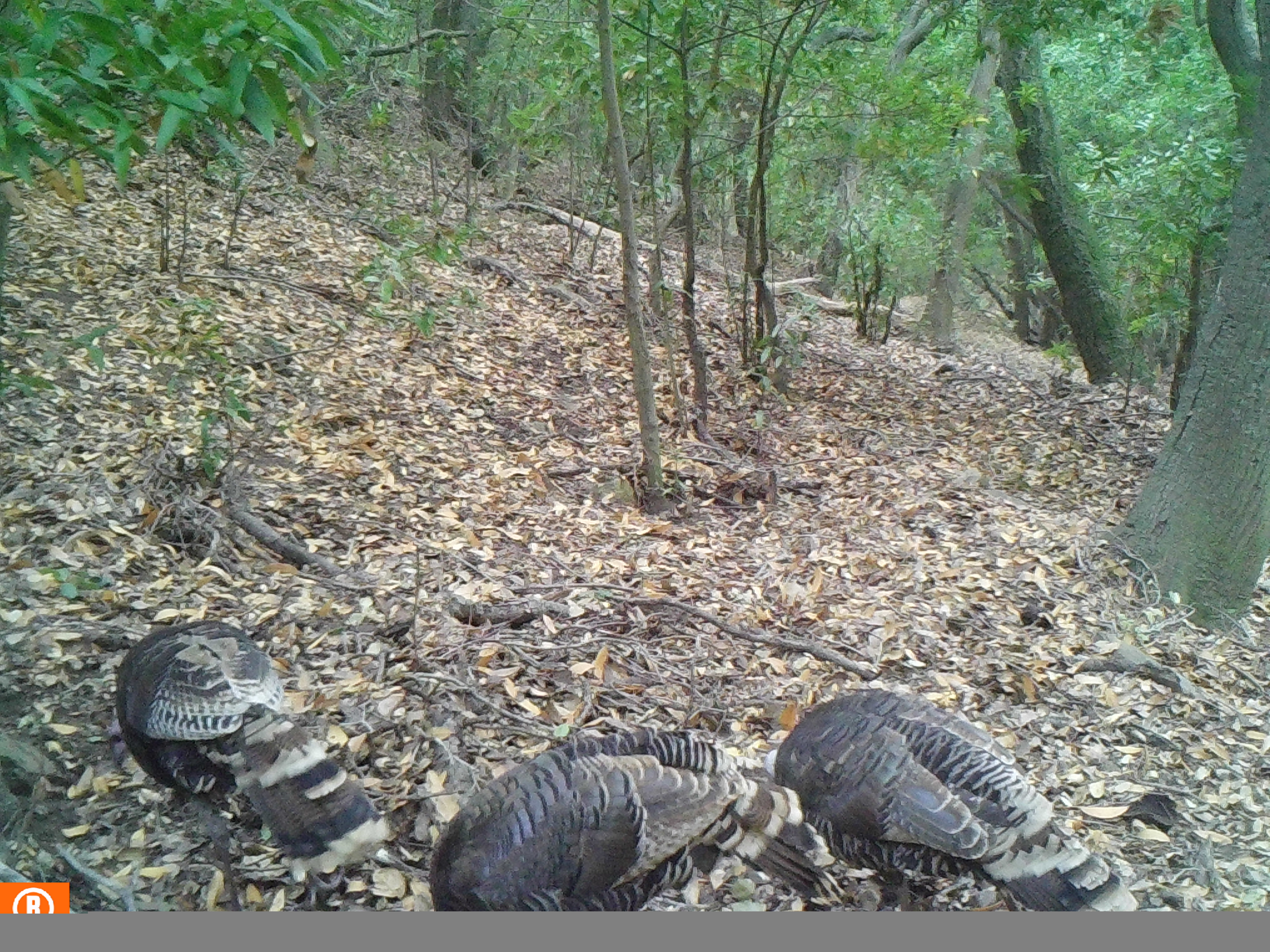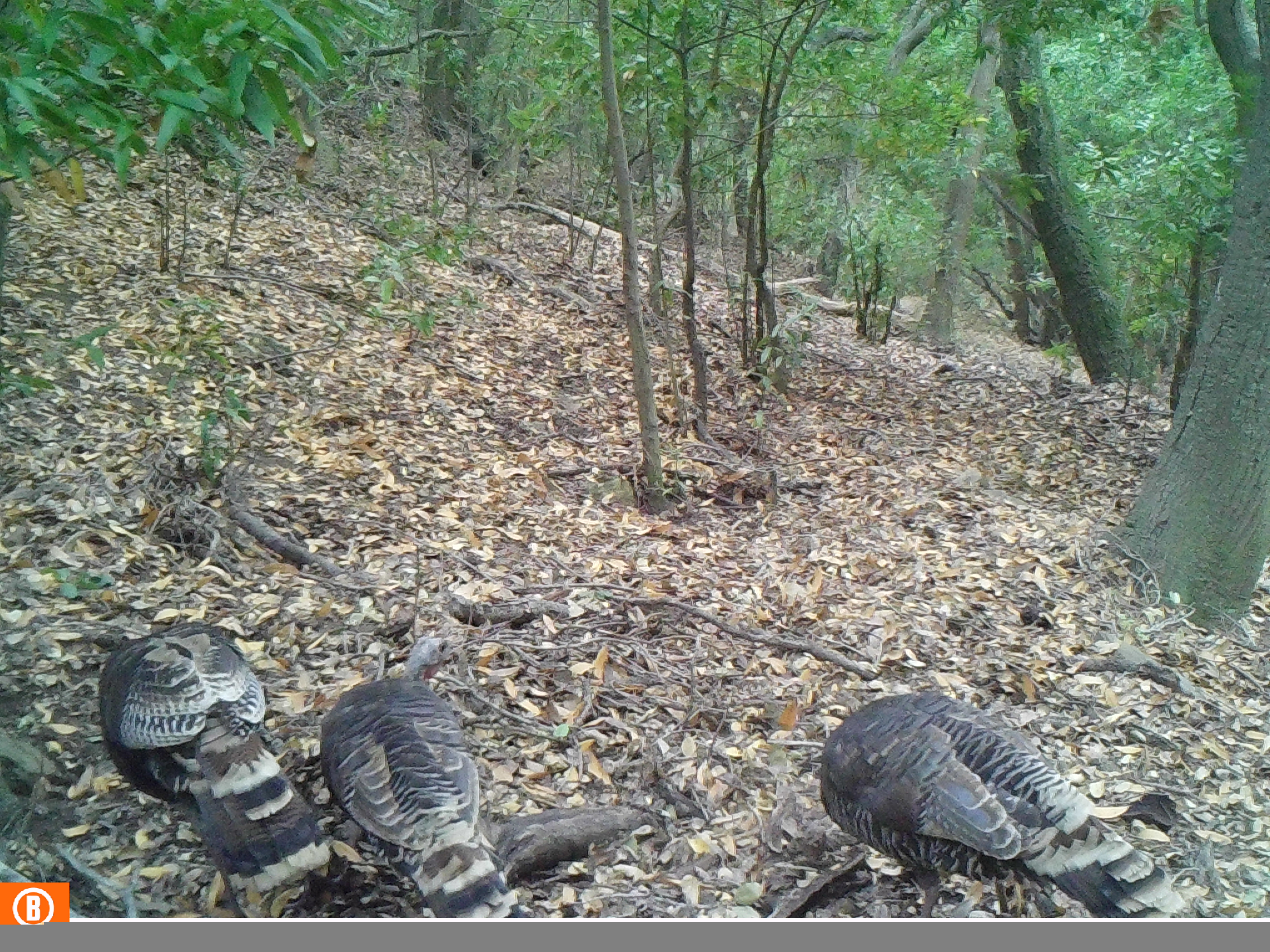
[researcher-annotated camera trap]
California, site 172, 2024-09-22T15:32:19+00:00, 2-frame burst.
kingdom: Animalia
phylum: Chordata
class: Aves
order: Galliformes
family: Phasianidae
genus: Meleagris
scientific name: Meleagris gallopavo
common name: turkey